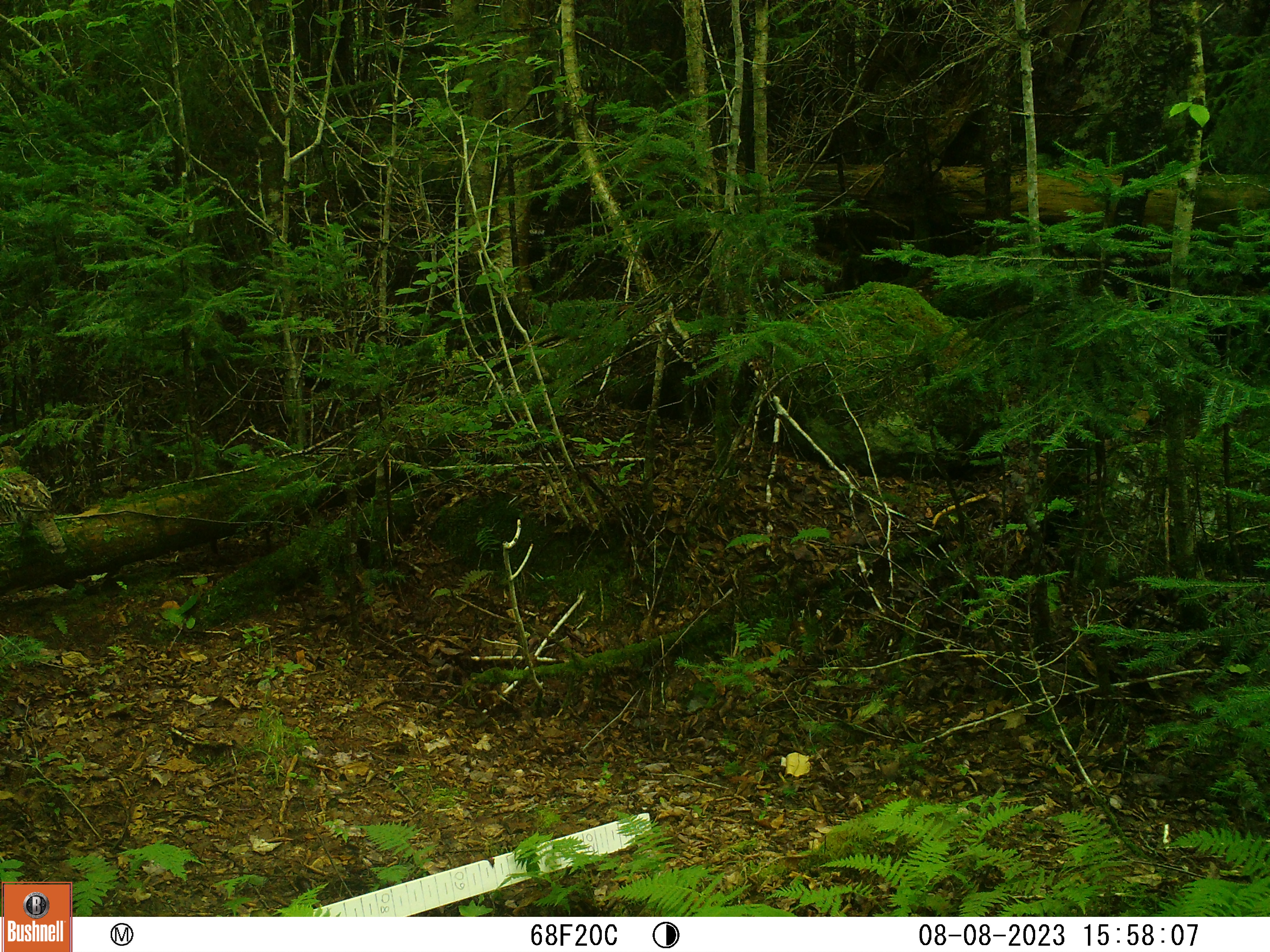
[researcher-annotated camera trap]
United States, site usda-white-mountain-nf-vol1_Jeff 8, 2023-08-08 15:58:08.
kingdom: Animalia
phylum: Chordata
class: Aves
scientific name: Aves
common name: bird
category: bird sp.